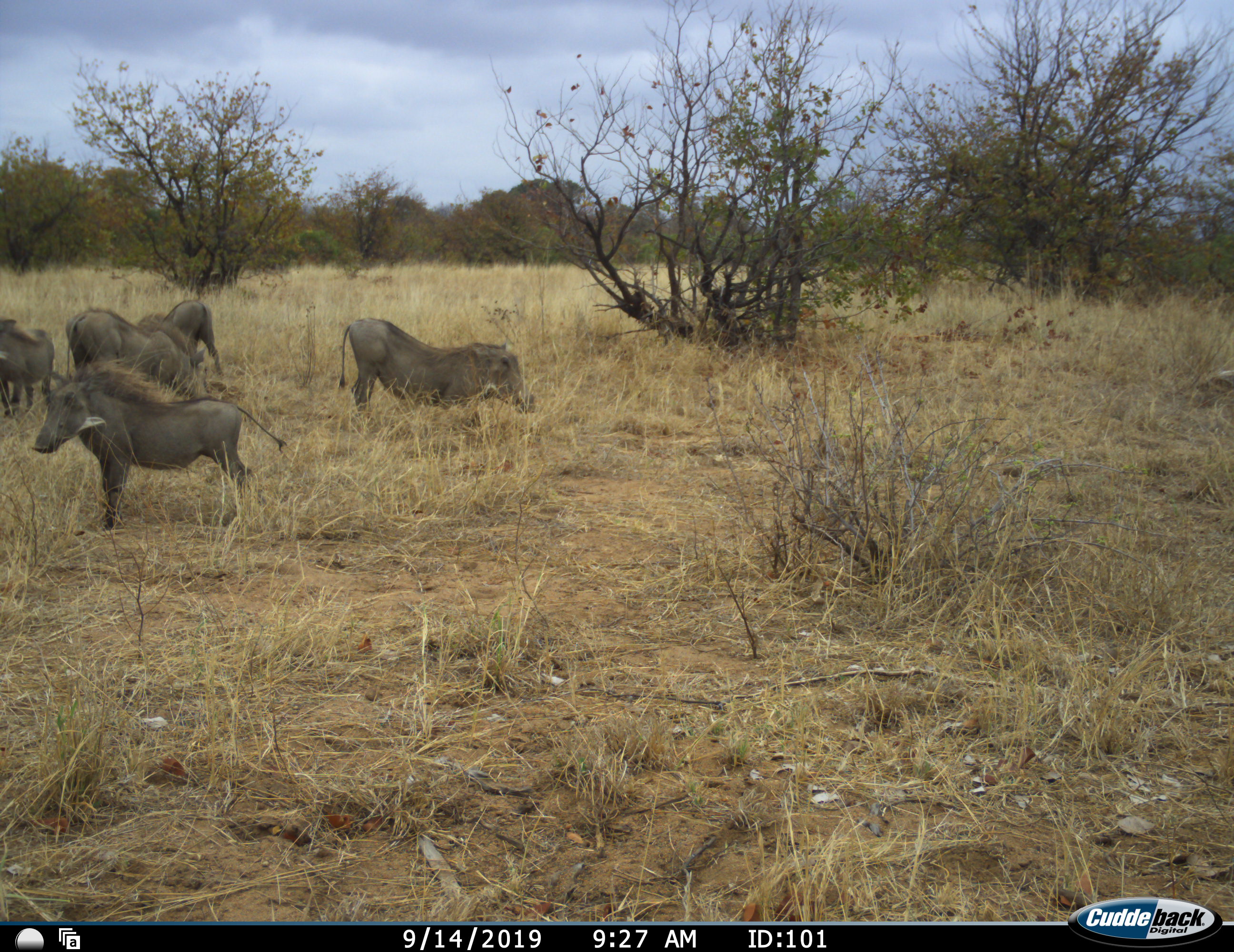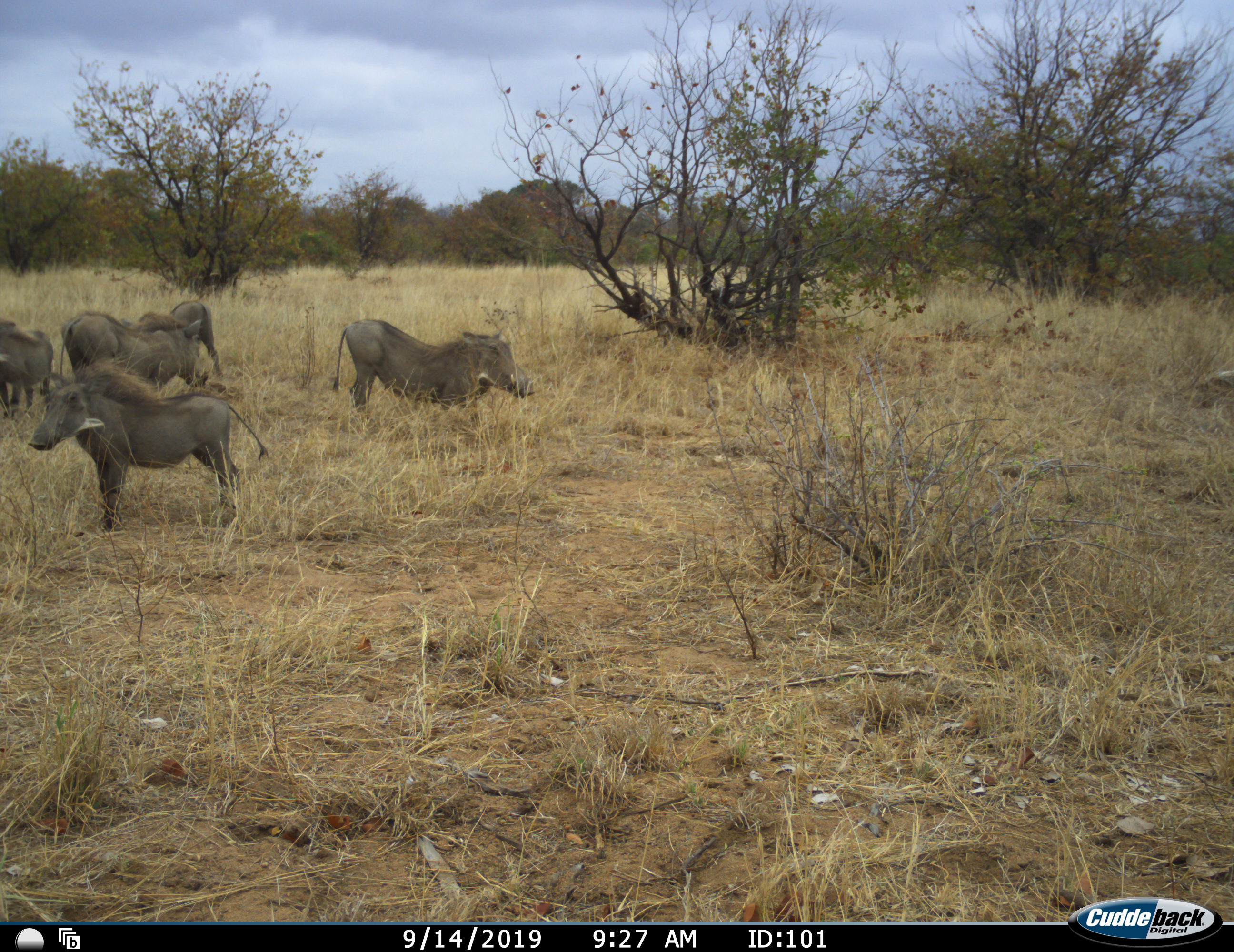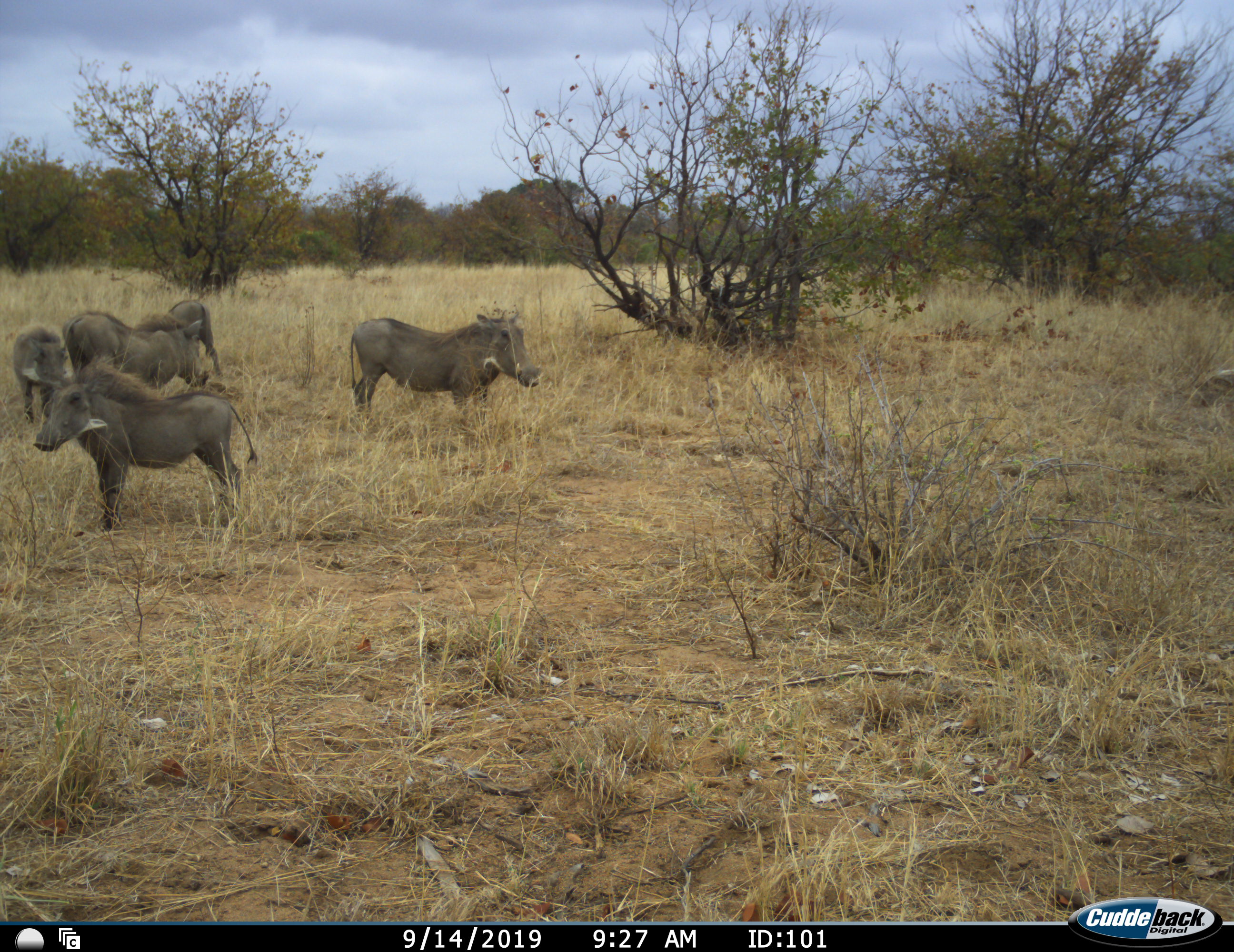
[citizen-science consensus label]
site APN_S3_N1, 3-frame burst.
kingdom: Animalia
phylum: Chordata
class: Mammalia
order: Artiodactyla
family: Suidae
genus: Phacochoerus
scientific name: Phacochoerus africanus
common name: warthog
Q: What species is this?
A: Warthog (Phacochoerus africanus).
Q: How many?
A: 5.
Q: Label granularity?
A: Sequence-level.